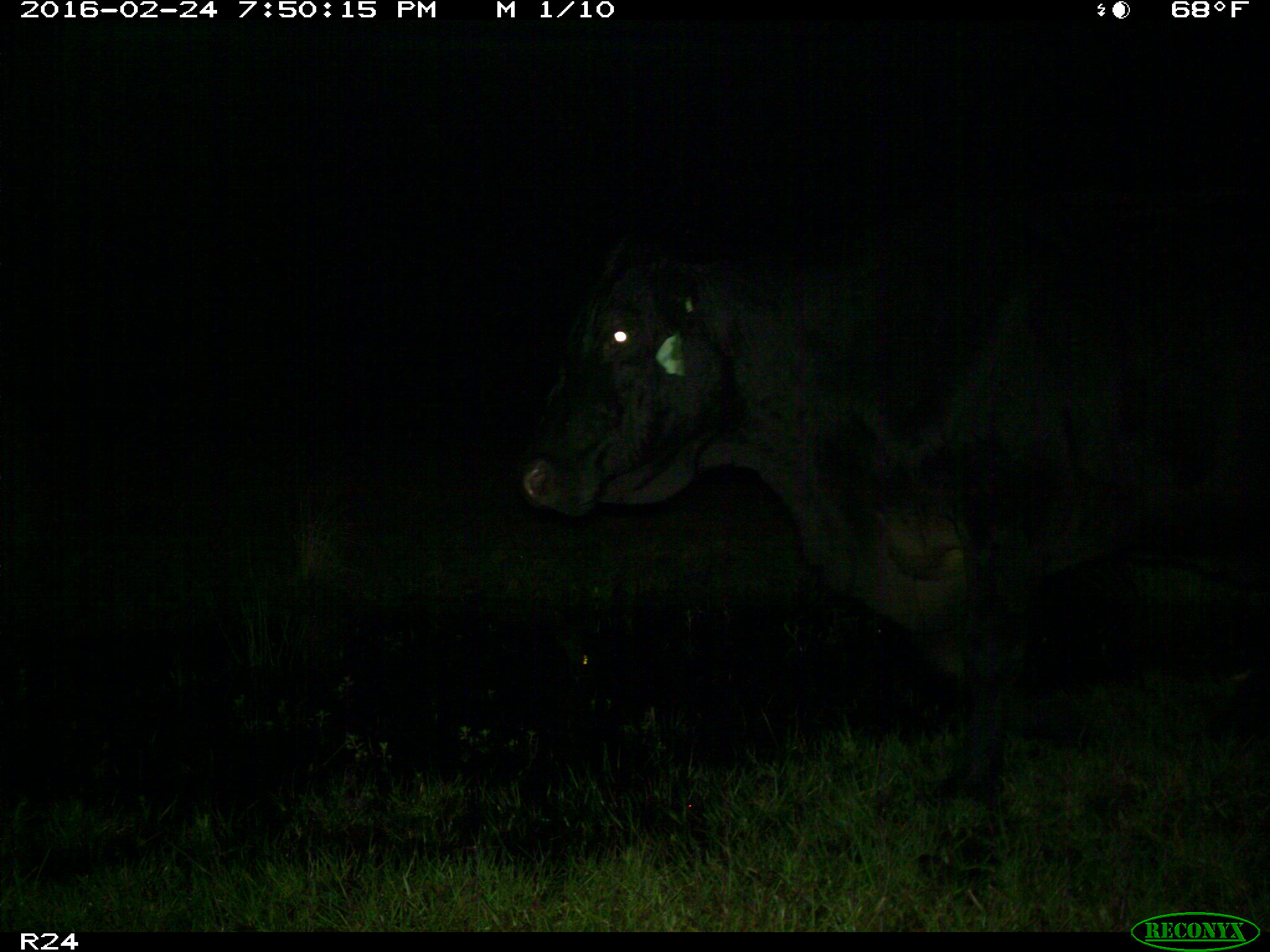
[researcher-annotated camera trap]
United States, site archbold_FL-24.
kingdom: Animalia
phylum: Chordata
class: Mammalia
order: Artiodactyla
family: Bovidae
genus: Bos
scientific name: Bos taurus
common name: domestic cow